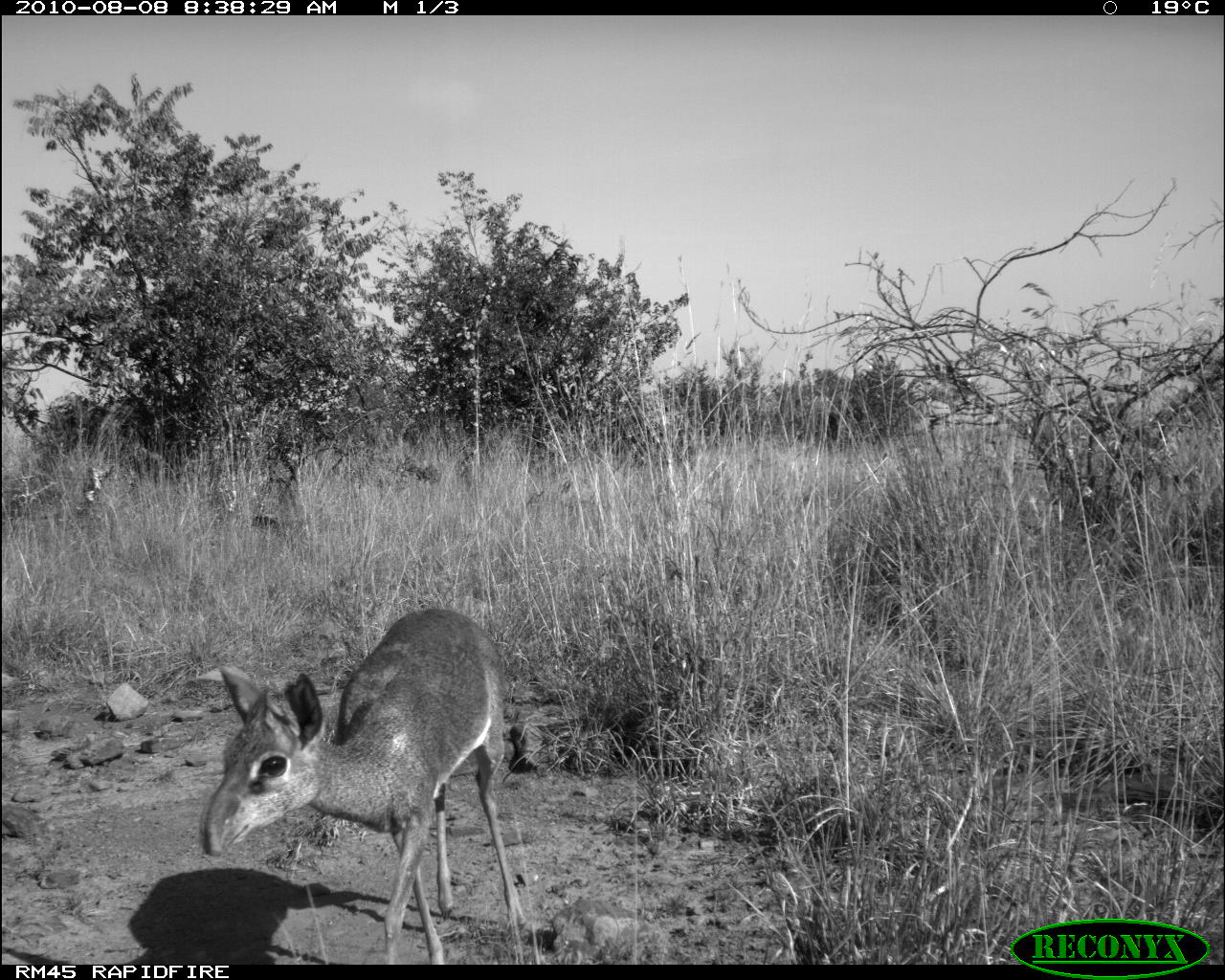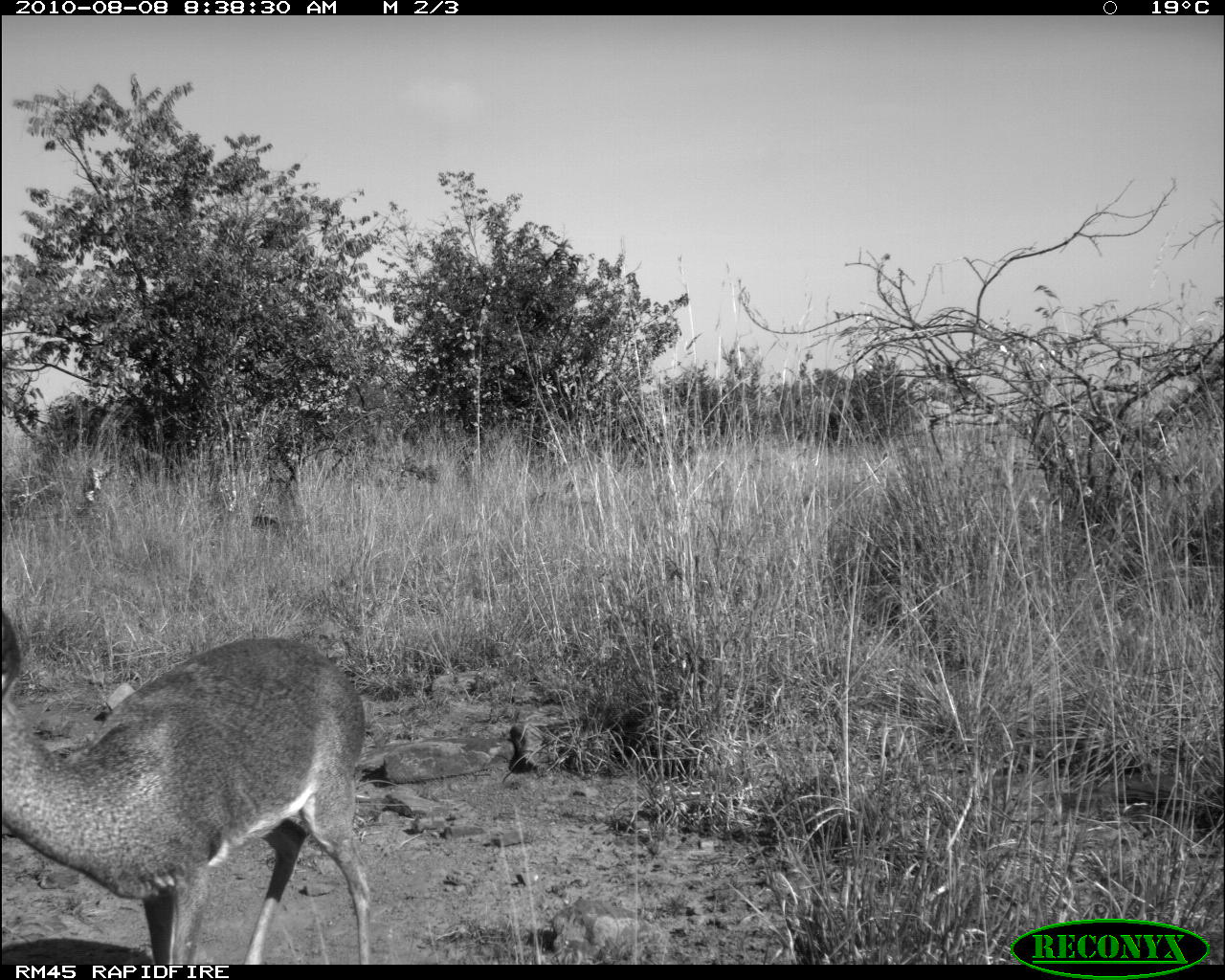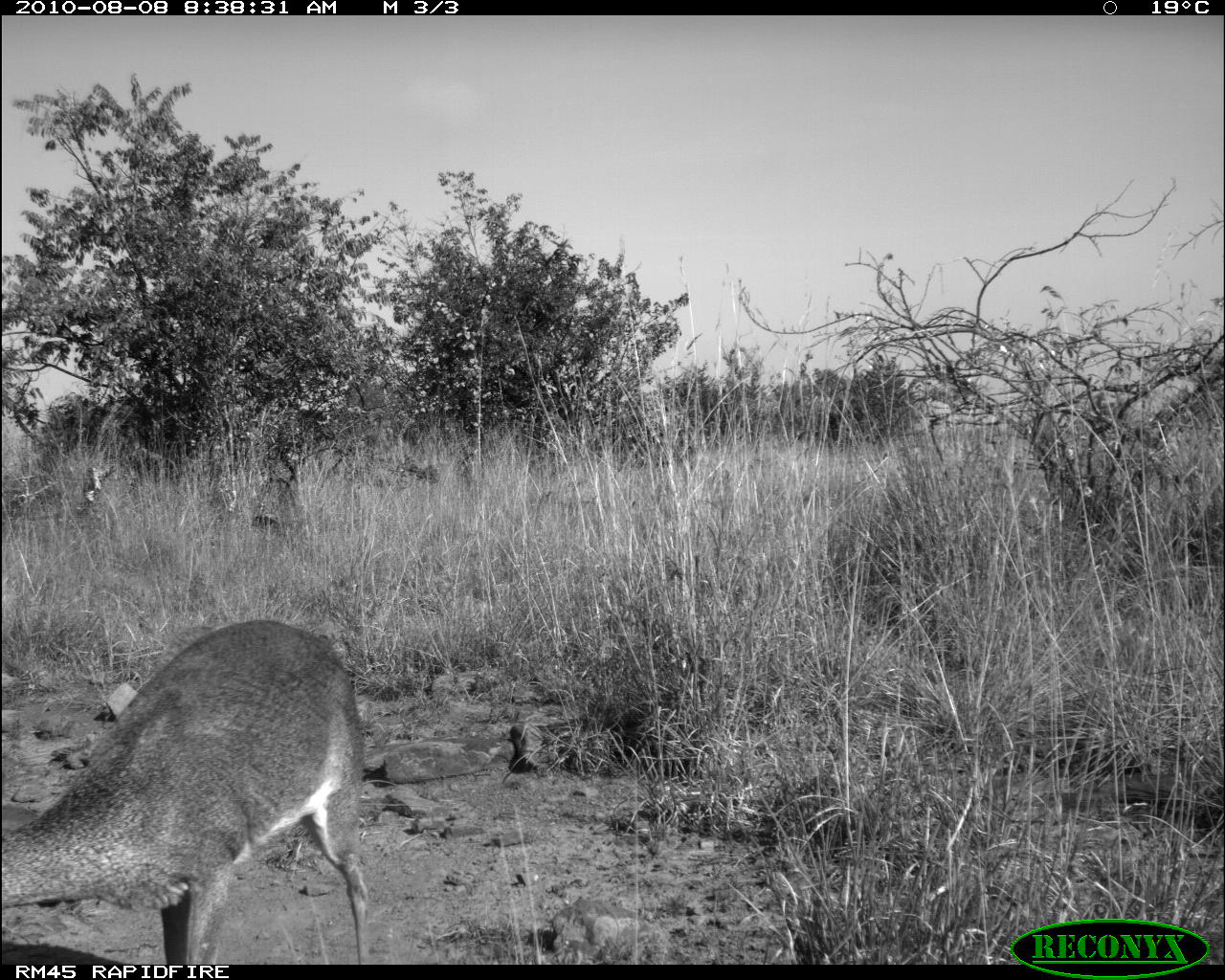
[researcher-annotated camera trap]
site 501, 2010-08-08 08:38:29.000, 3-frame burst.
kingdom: Animalia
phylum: Chordata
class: Mammalia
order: Artiodactyla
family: Bovidae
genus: Tragelaphus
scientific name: Tragelaphus oryx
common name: eland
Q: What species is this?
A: Tragelaphus oryx (eland).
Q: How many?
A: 1.